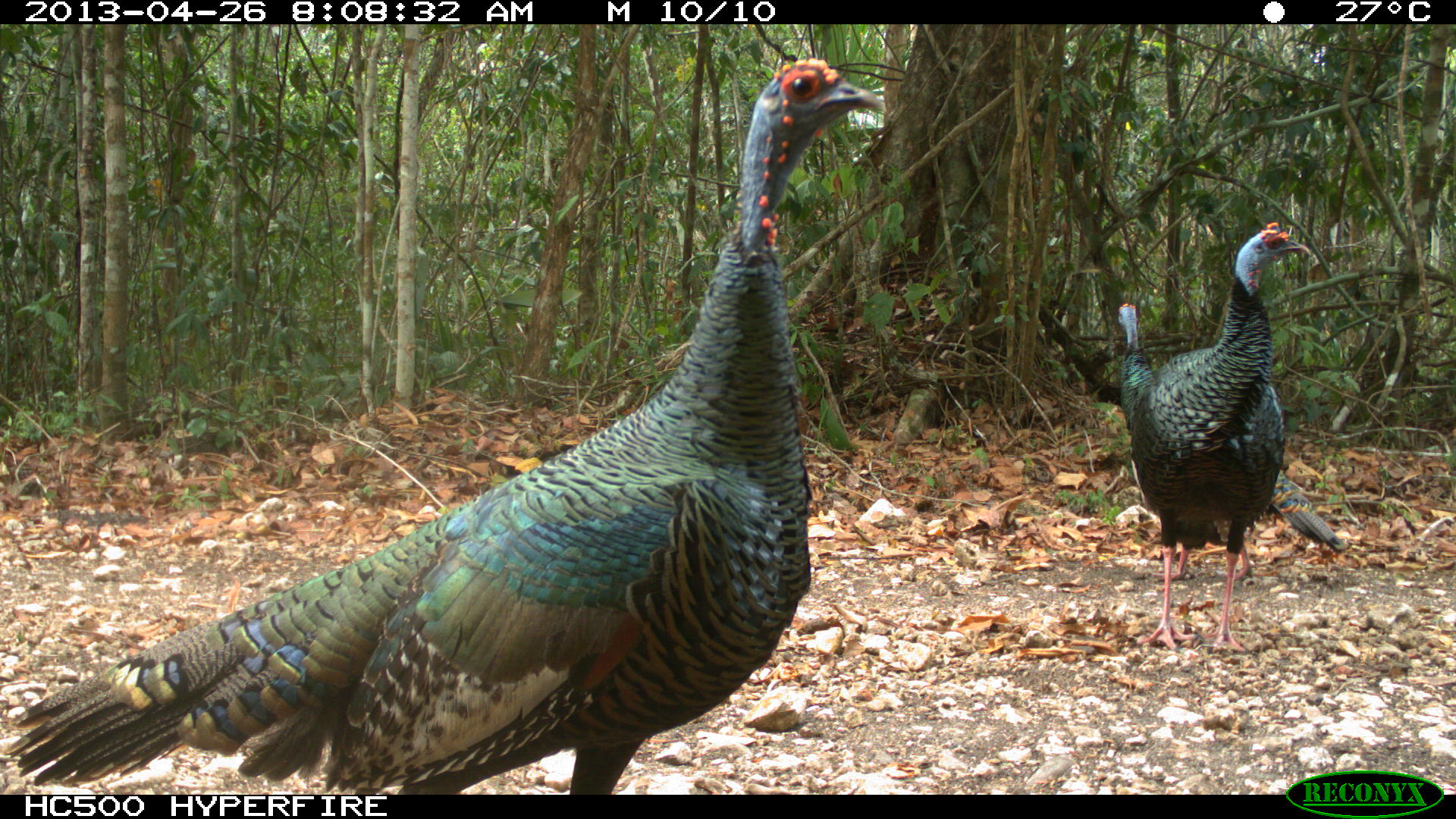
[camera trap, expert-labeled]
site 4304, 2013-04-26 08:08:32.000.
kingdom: Animalia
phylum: Chordata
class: Aves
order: Galliformes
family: Phasianidae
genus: Meleagris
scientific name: Meleagris ocellata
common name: ocellated turkey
Meleagris ocellata (ocellated turkey), count 3.